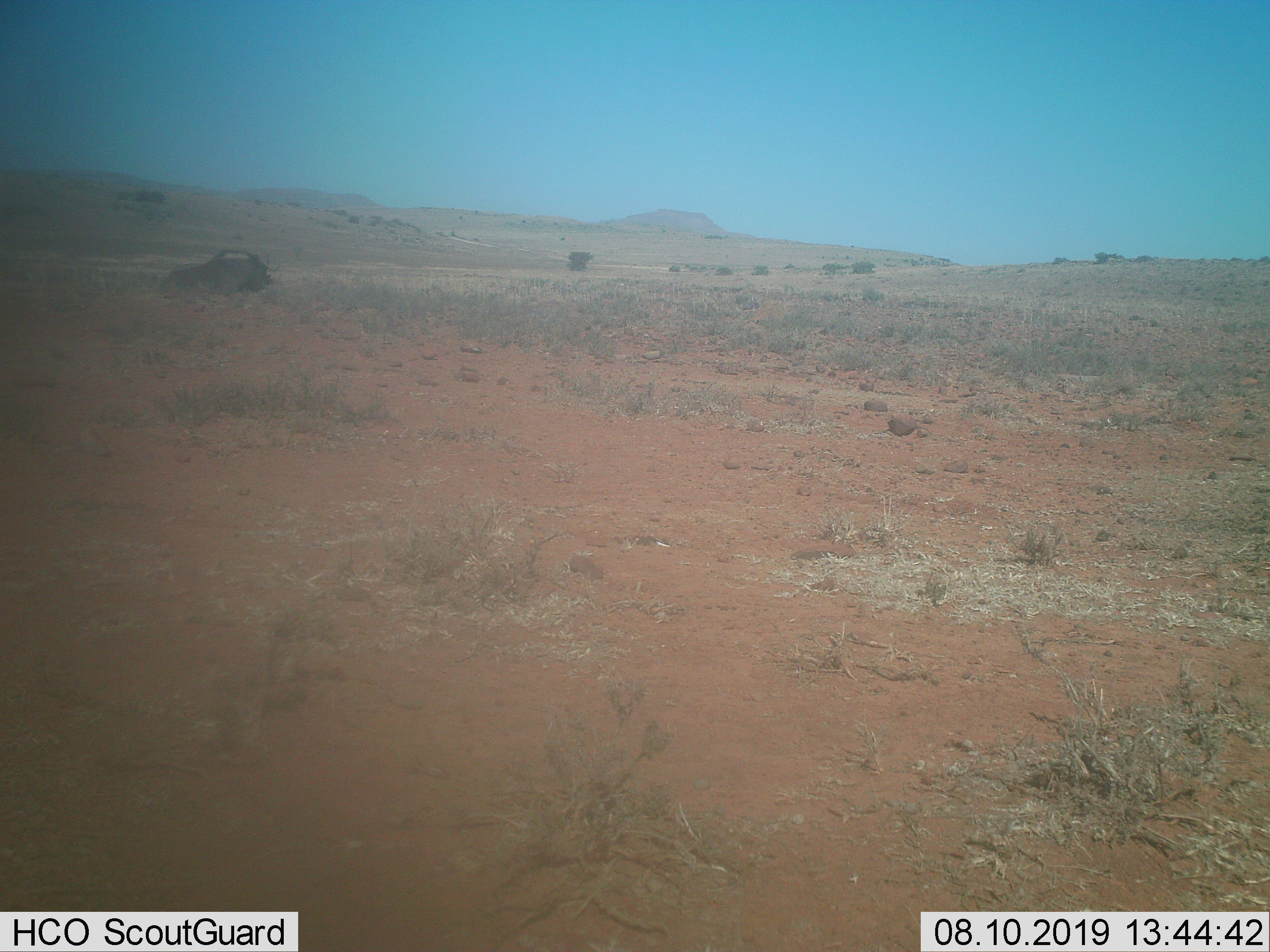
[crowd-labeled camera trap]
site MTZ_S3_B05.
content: unidentified animal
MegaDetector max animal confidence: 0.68